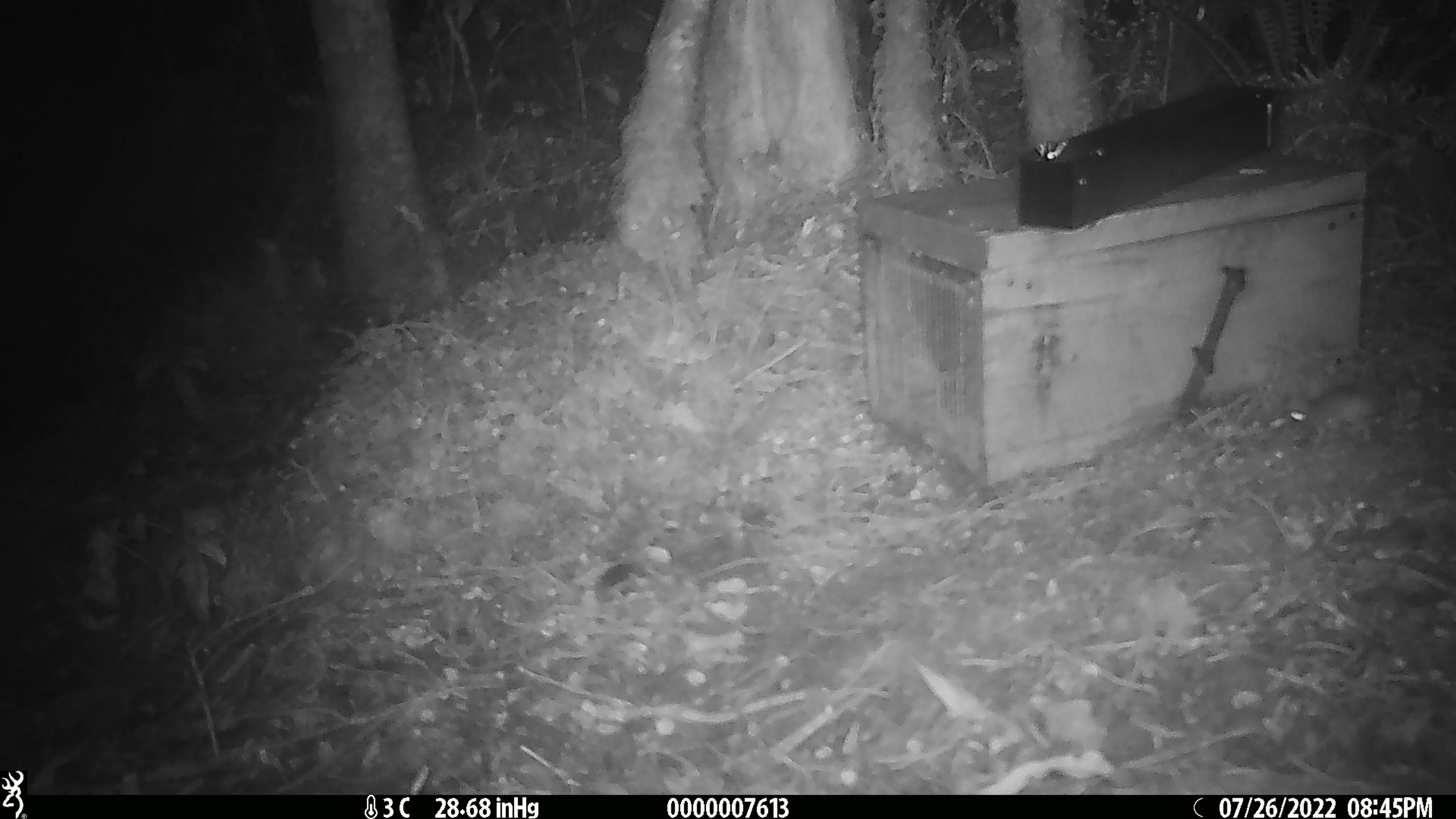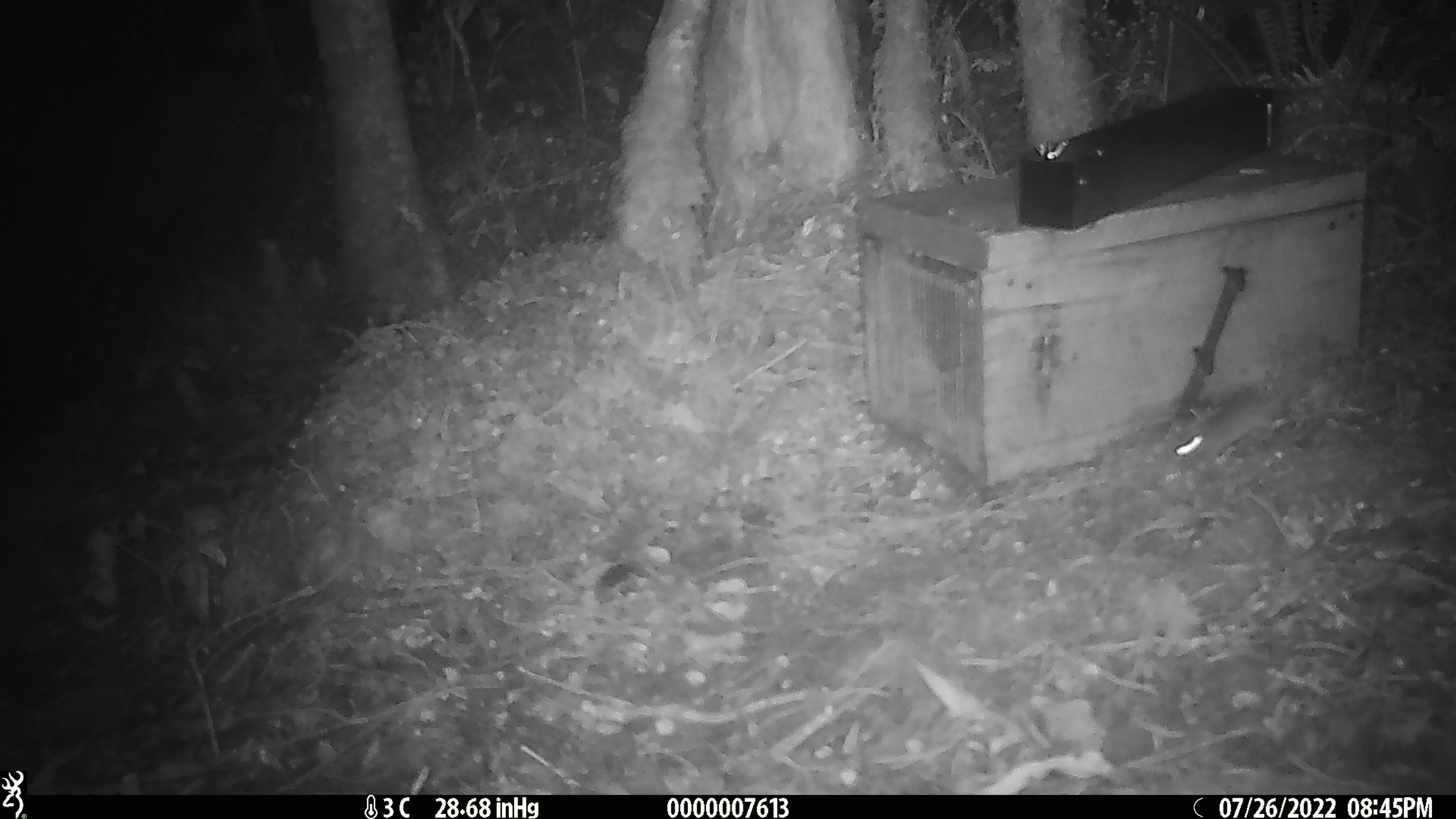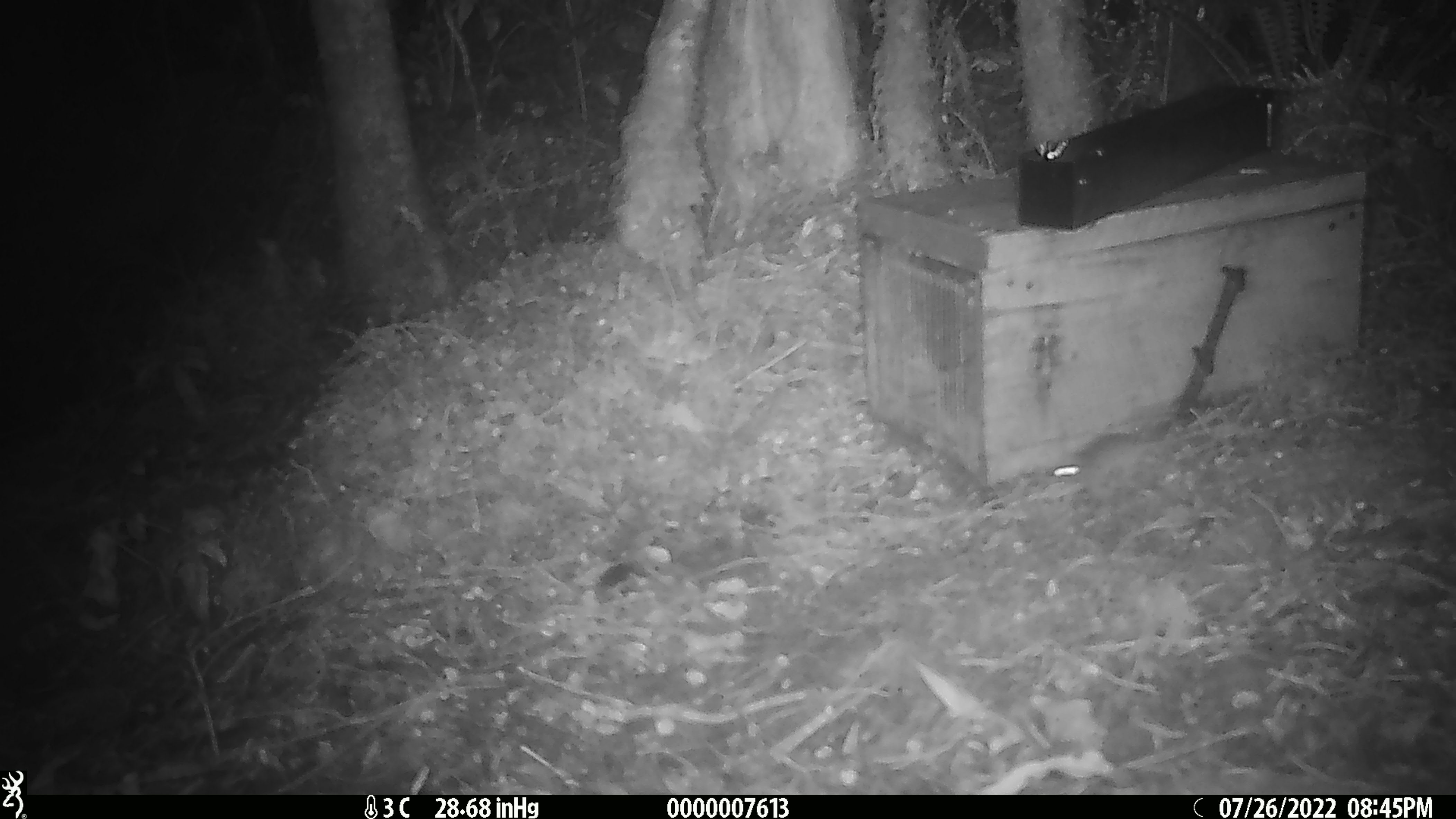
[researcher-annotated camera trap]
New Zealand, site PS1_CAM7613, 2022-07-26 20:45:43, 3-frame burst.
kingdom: Animalia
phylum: Chordata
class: Mammalia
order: Rodentia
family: Muridae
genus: Mus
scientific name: Mus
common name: mouse